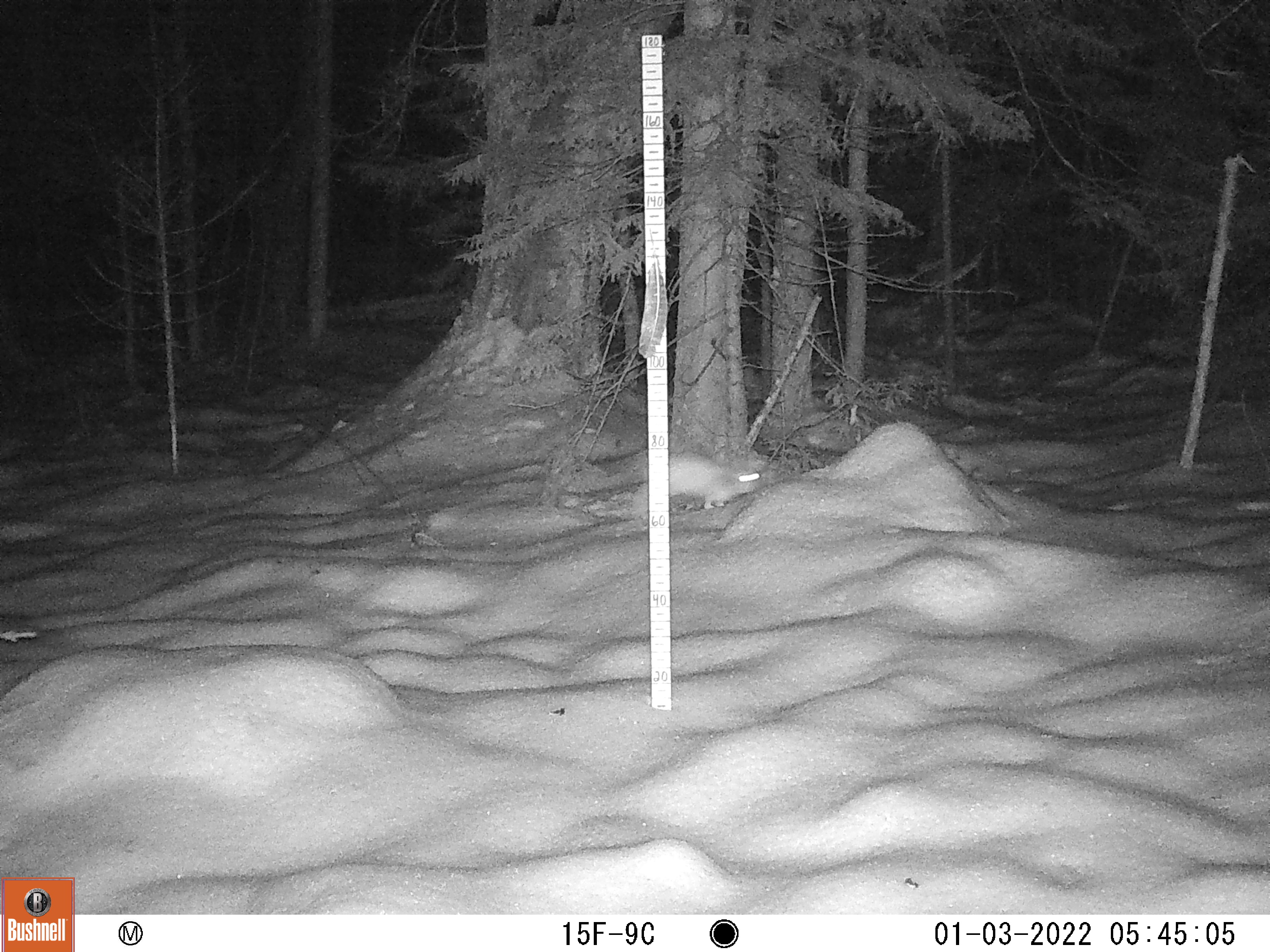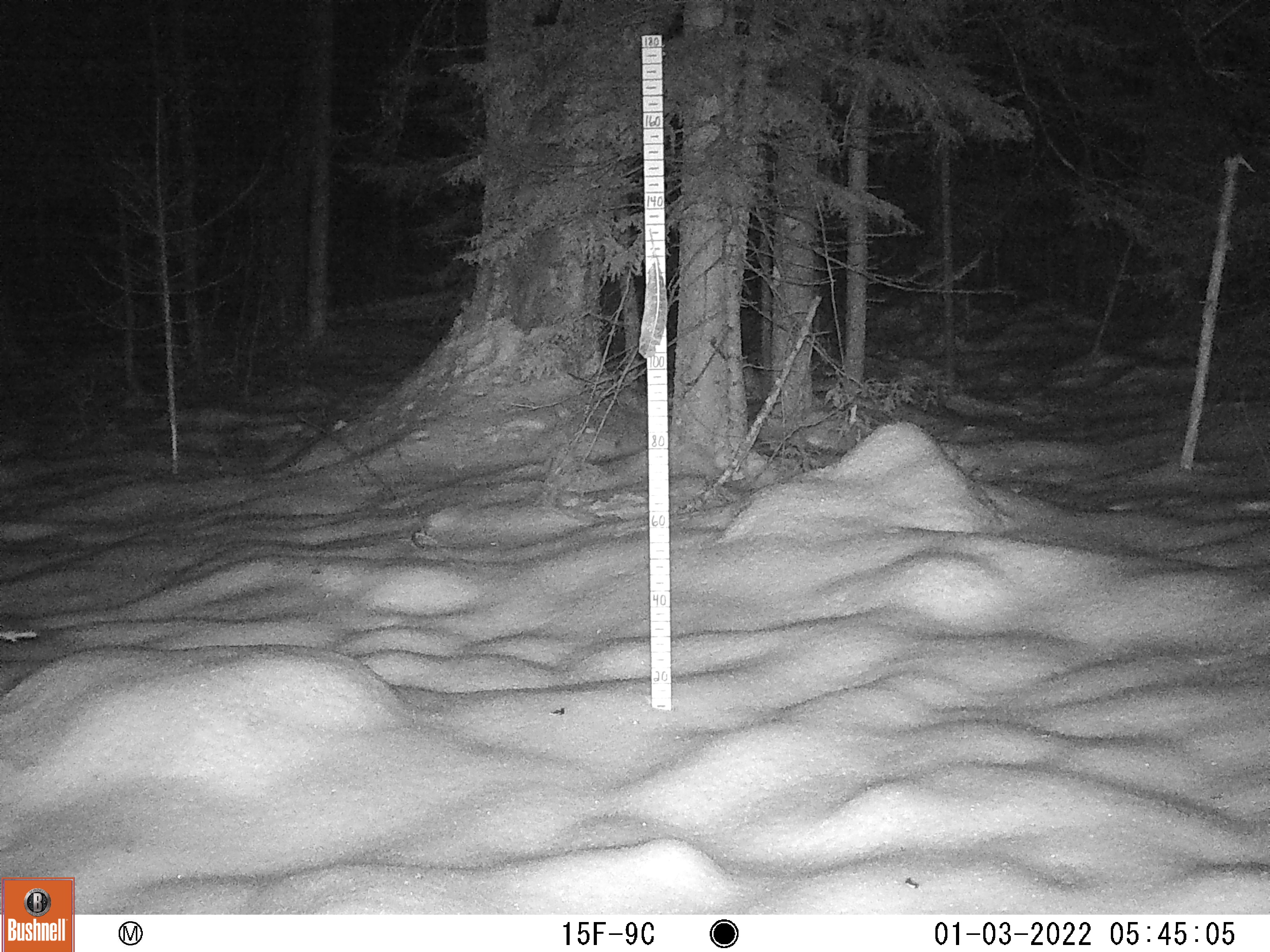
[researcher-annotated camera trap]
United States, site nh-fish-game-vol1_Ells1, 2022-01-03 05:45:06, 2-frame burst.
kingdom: Animalia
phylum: Chordata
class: Mammalia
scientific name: Mammalia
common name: mammal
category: mammal sp.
Mammal sp. (mammal) (Mammalia).